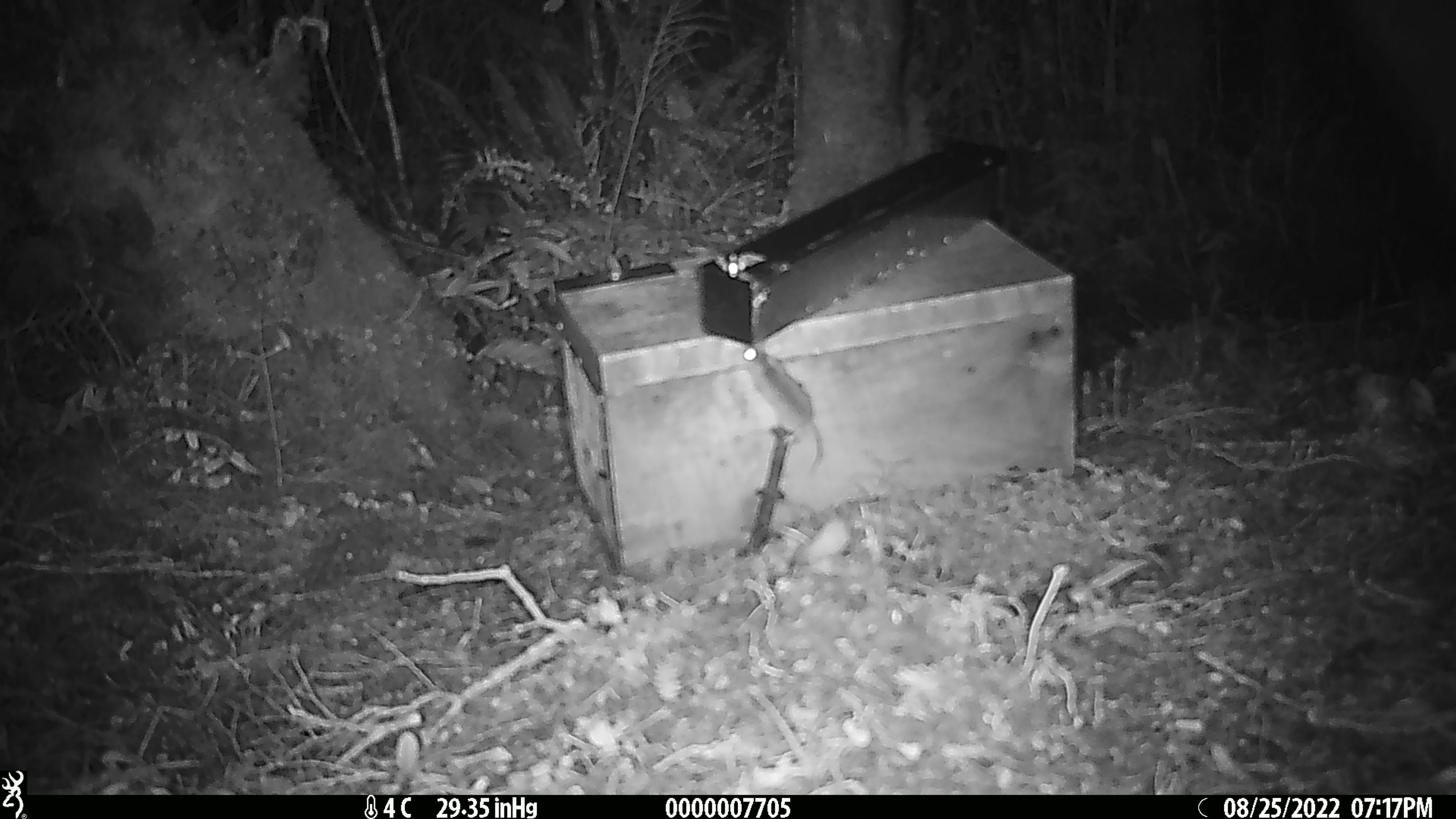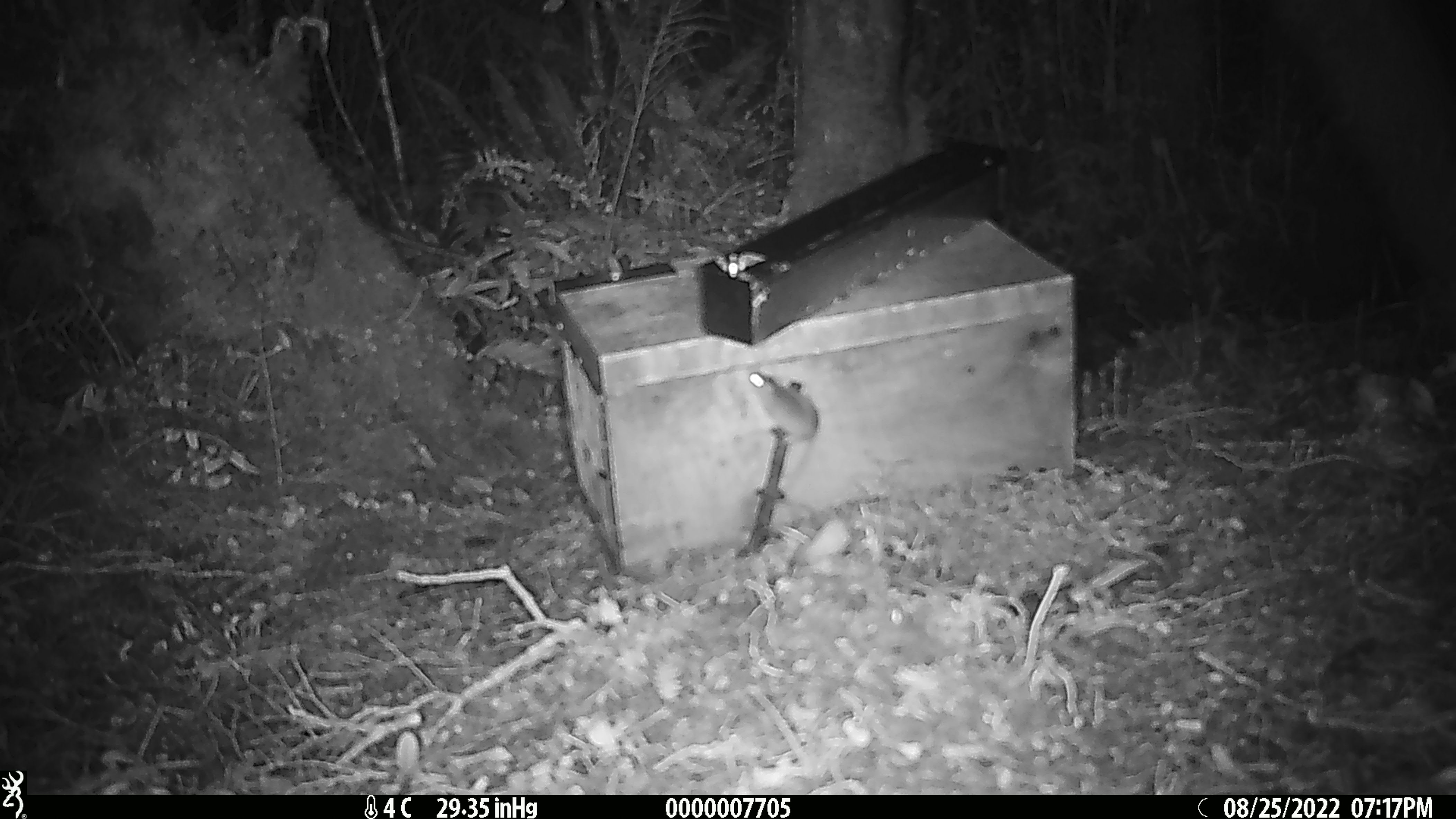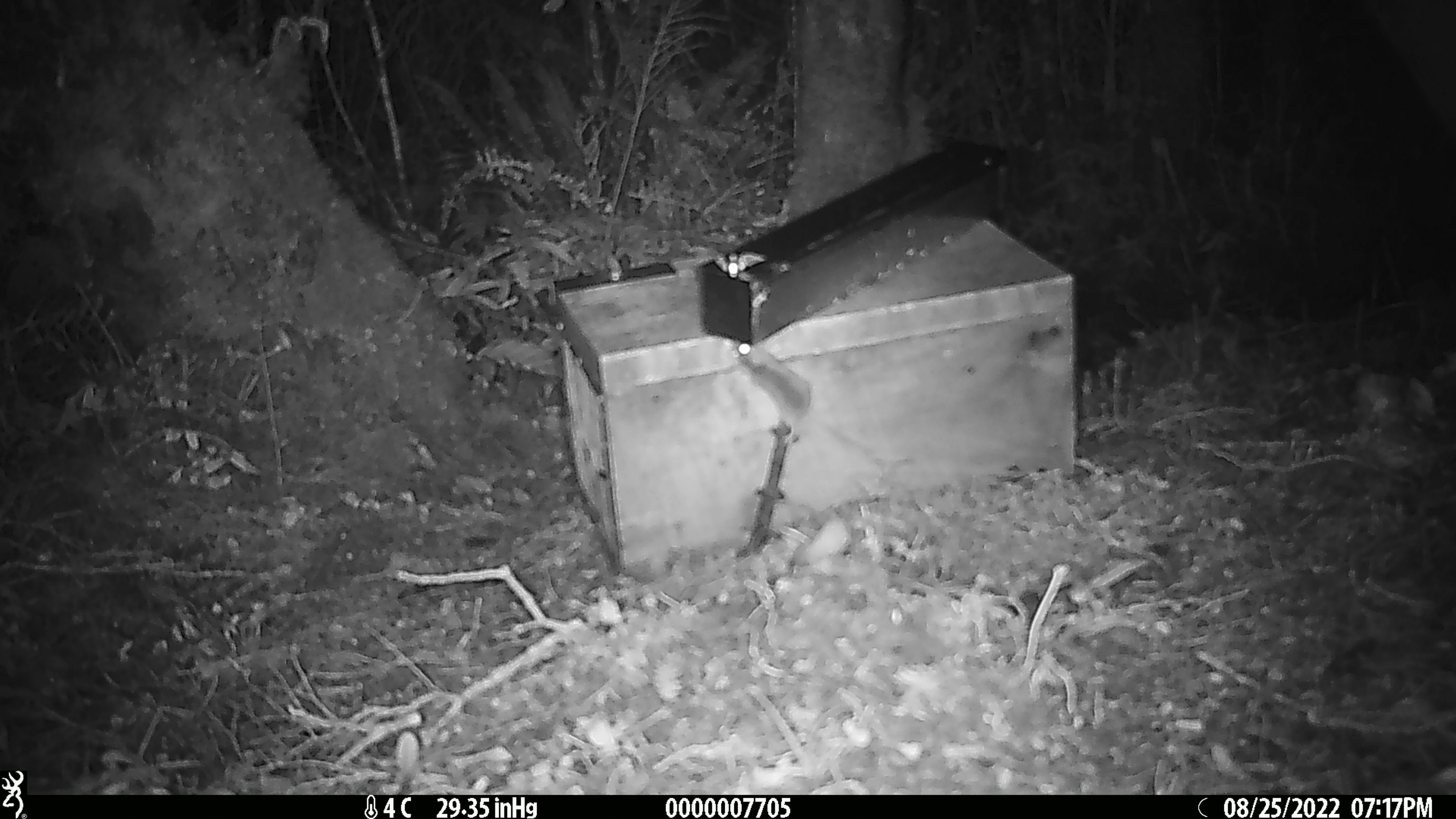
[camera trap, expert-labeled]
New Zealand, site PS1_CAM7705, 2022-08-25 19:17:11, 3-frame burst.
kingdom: Animalia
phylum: Chordata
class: Mammalia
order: Rodentia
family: Muridae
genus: Mus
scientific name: Mus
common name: mouse